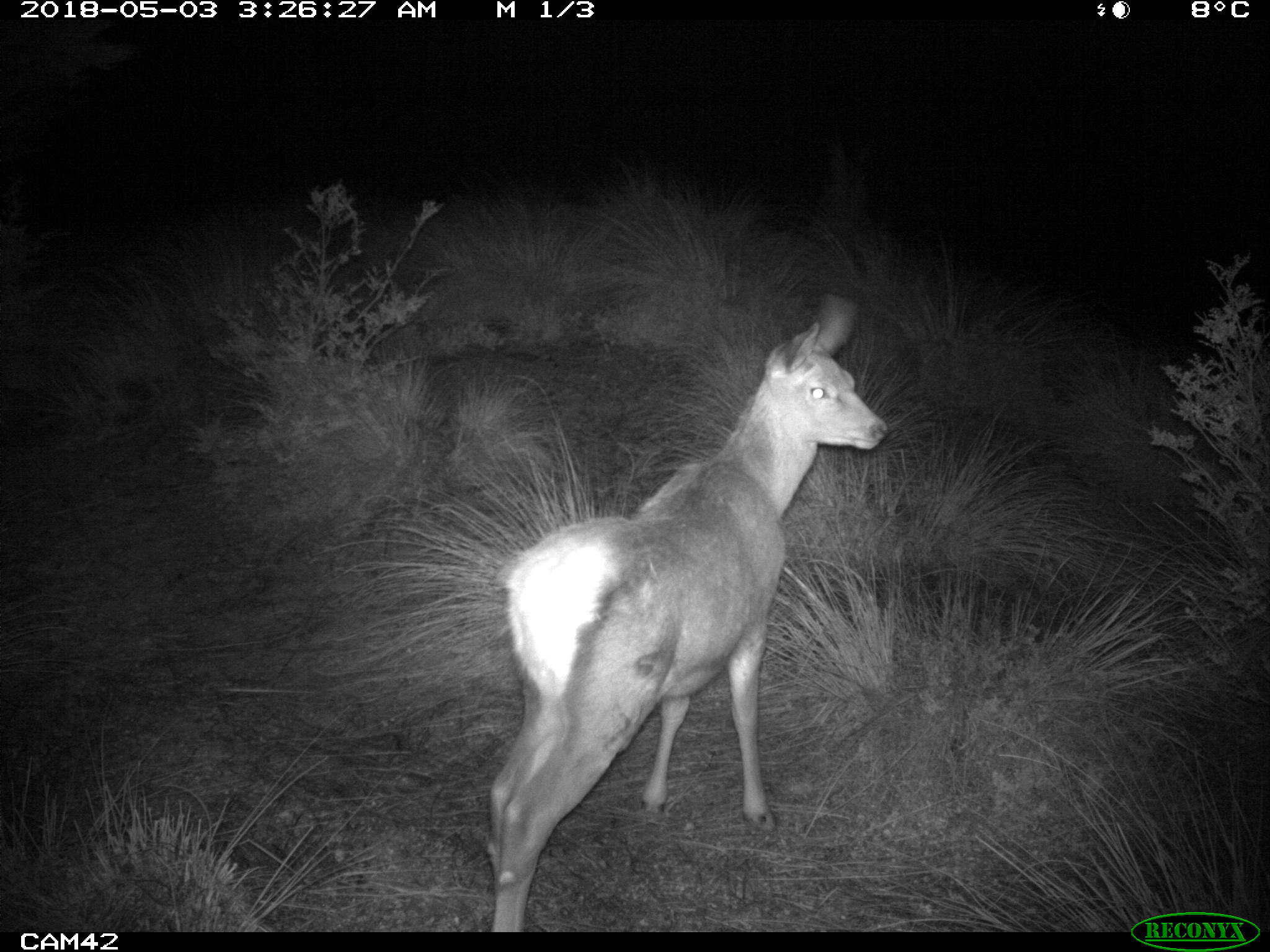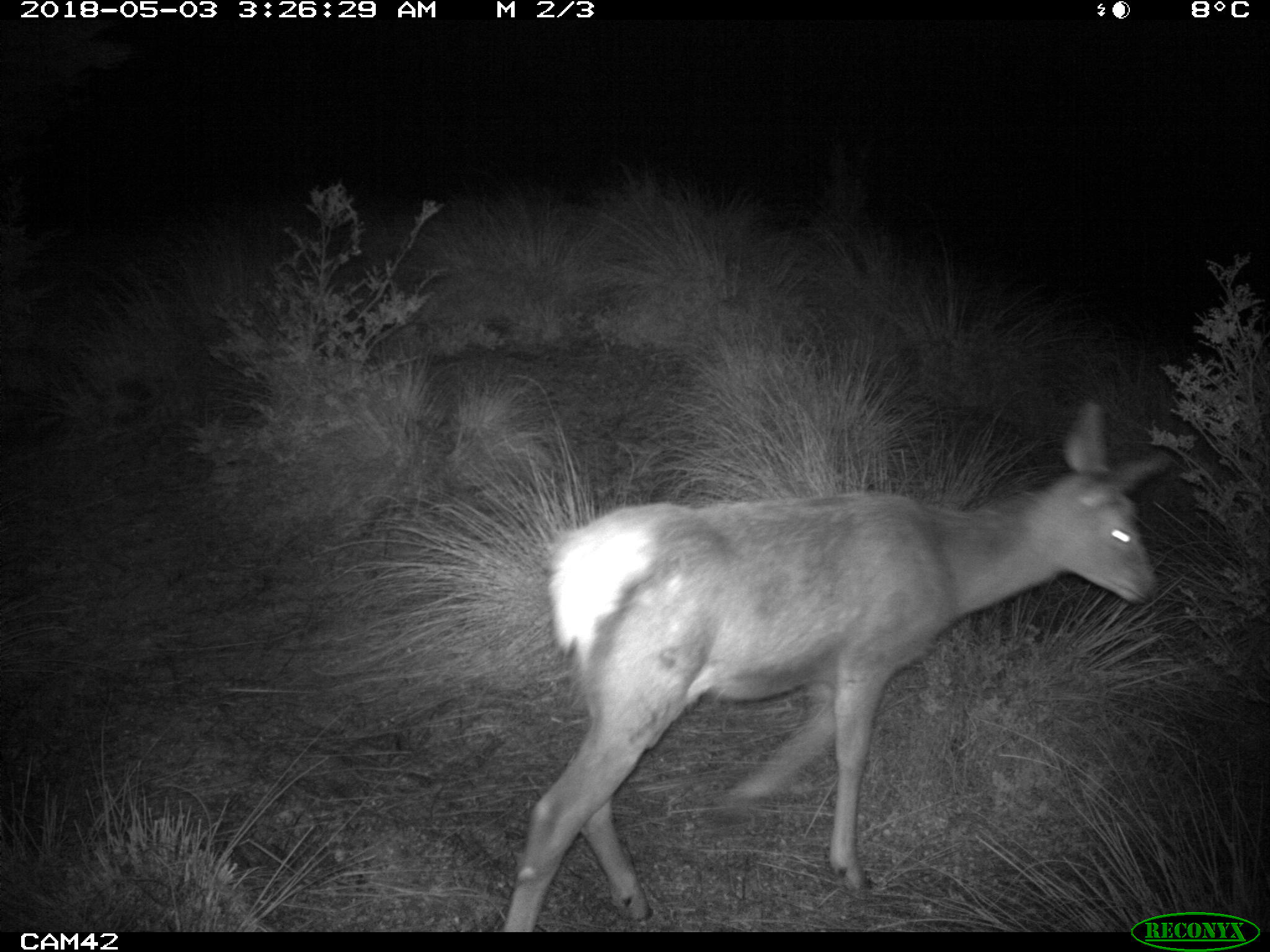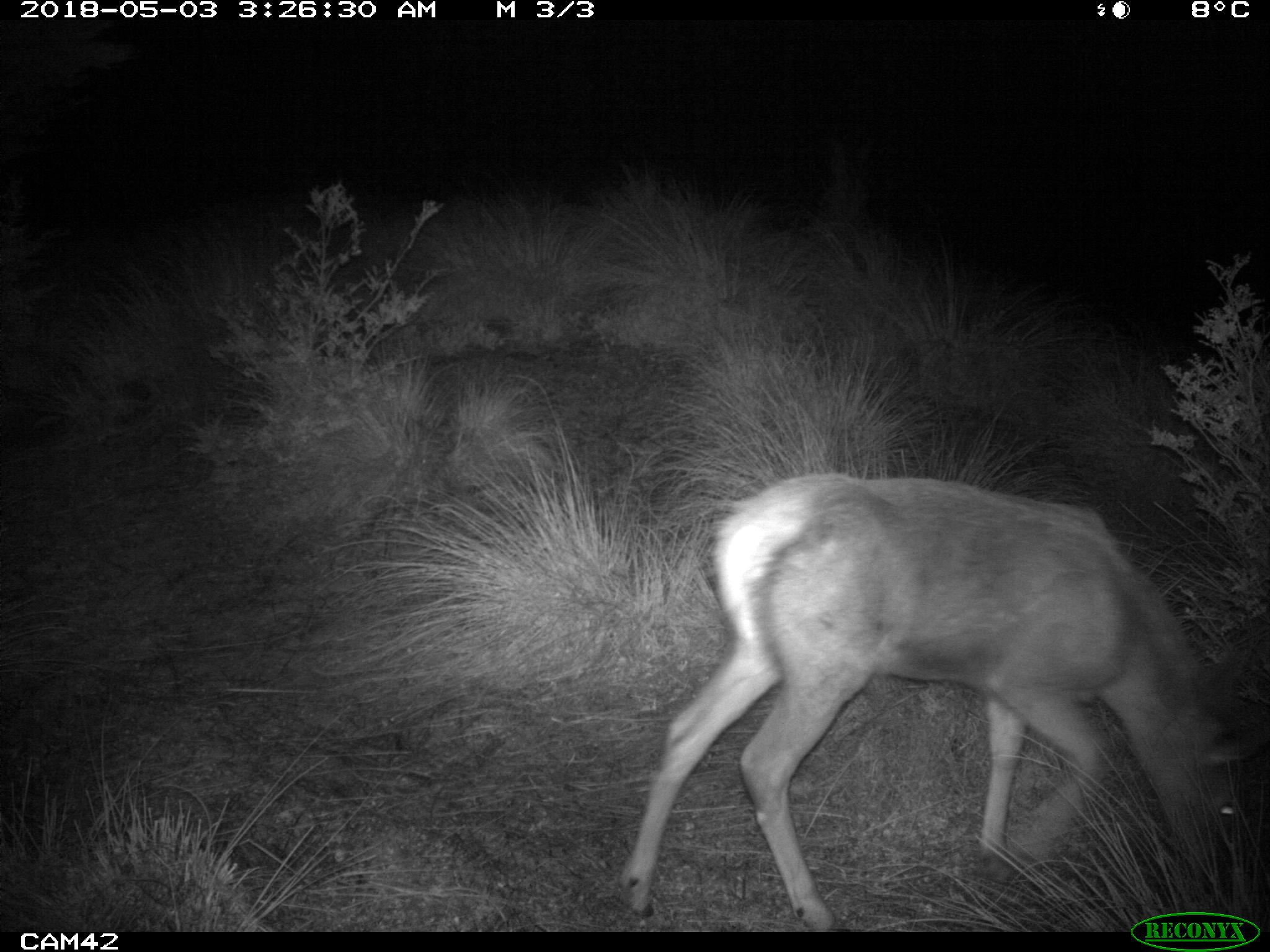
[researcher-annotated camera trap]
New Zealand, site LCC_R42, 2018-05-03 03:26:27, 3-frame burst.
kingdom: Animalia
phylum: Chordata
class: Mammalia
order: Artiodactyla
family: Cervidae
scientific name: Cervidae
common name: deer